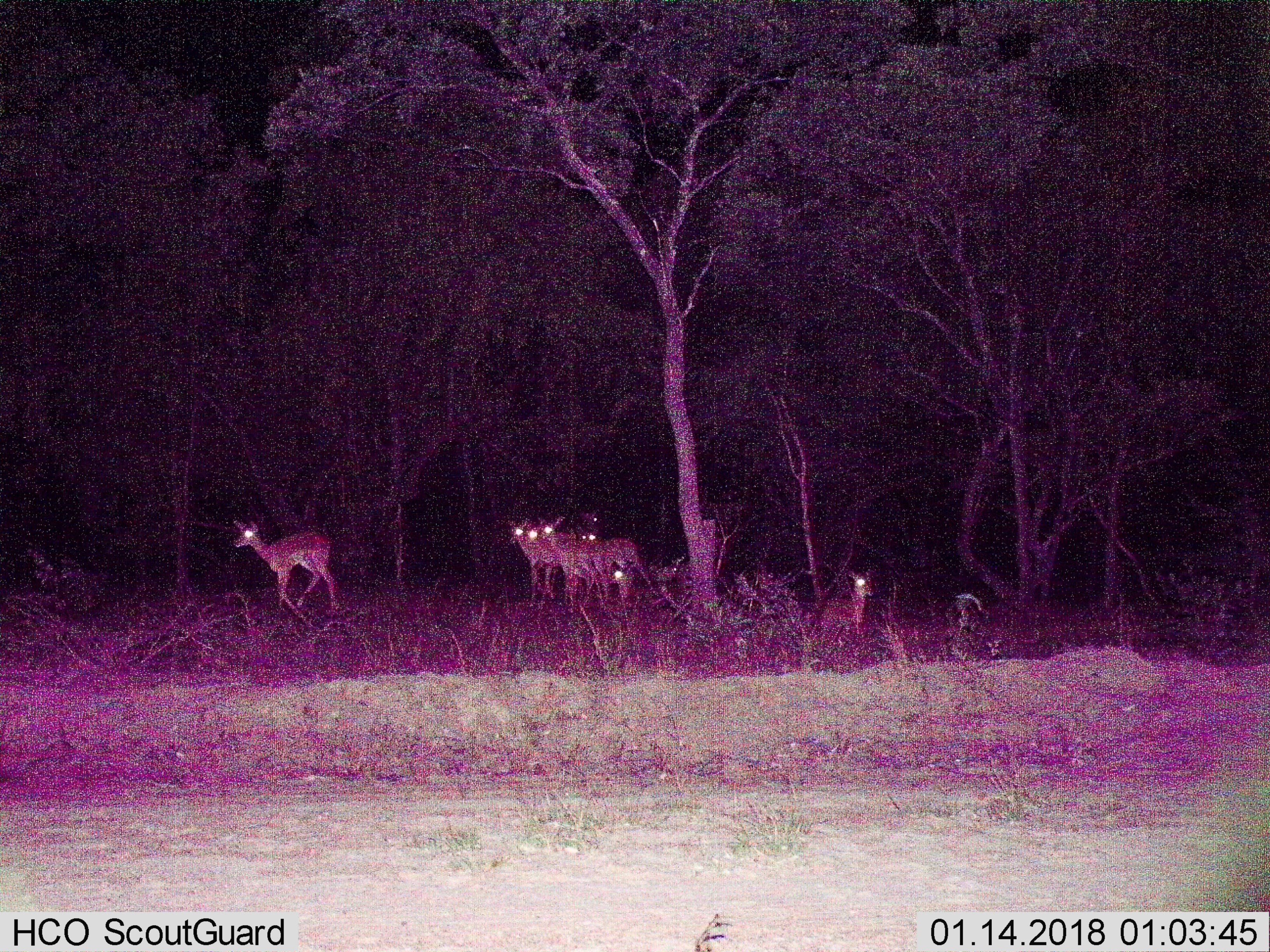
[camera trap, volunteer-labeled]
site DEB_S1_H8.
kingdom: Animalia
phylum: Chordata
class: Mammalia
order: Artiodactyla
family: Bovidae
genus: Aepyceros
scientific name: Aepyceros melampus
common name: impala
Impala (Aepyceros melampus), count 6. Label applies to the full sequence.